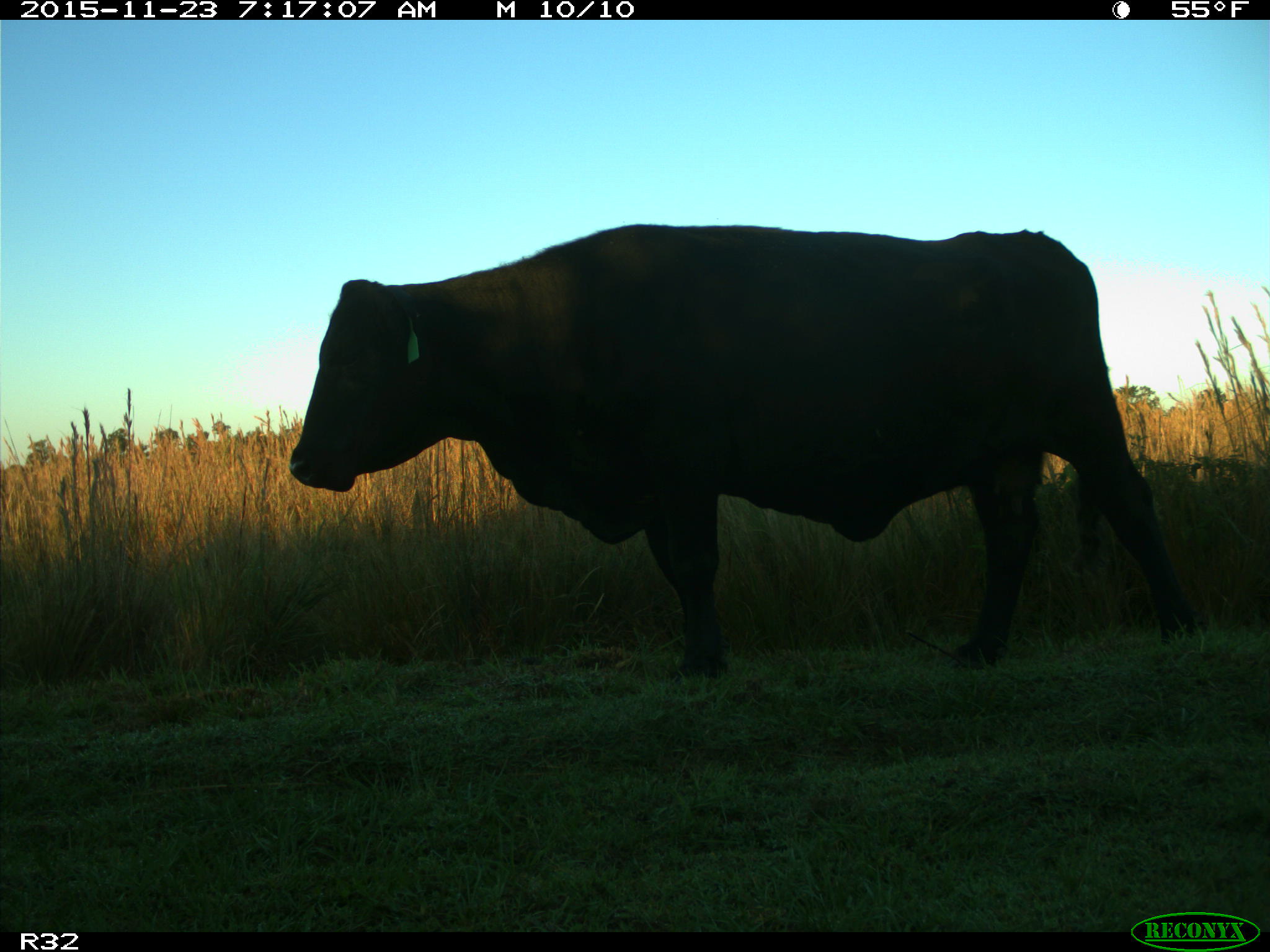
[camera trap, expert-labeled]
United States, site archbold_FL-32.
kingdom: Animalia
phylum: Chordata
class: Mammalia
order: Artiodactyla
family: Bovidae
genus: Bos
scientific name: Bos taurus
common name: domestic cow